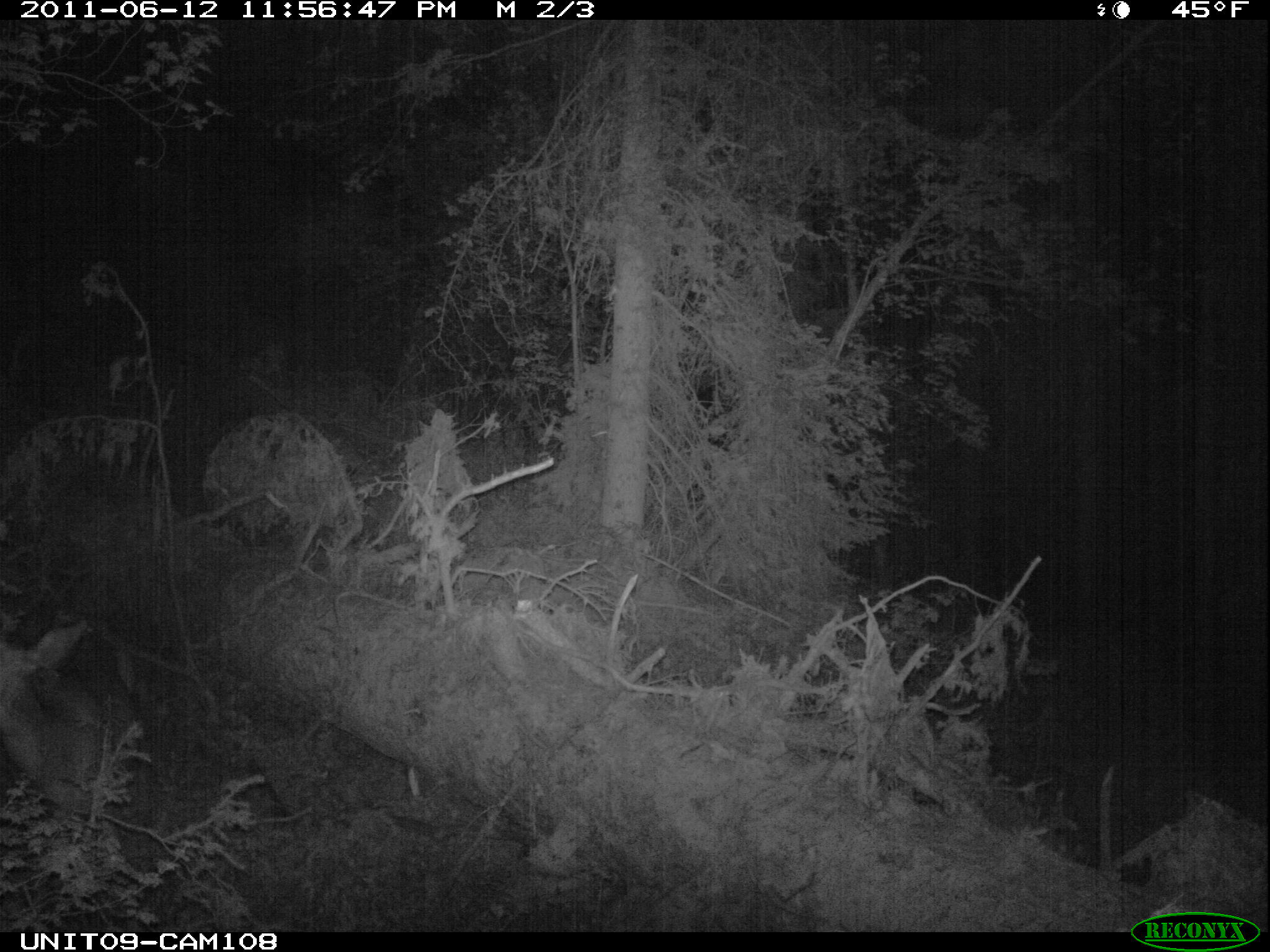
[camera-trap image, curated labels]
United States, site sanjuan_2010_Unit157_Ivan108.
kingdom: Animalia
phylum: Chordata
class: Mammalia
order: Artiodactyla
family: Cervidae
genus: Odocoileus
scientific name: Odocoileus hemionus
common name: mule deer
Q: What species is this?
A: Odocoileus hemionus (mule deer).